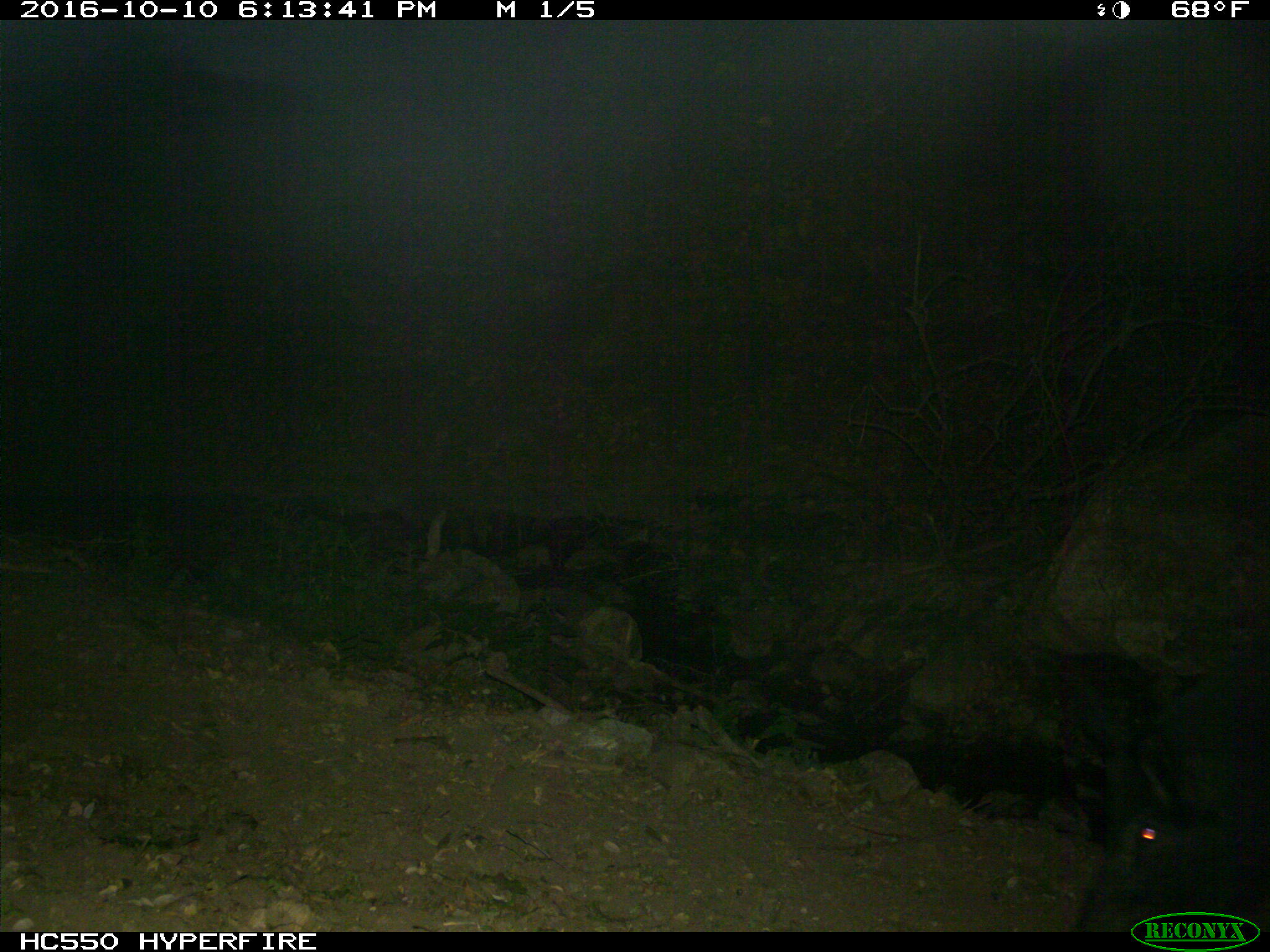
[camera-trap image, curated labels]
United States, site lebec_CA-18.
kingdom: Animalia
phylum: Chordata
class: Mammalia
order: Artiodactyla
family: Suidae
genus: Sus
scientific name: Sus scrofa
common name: wild boar